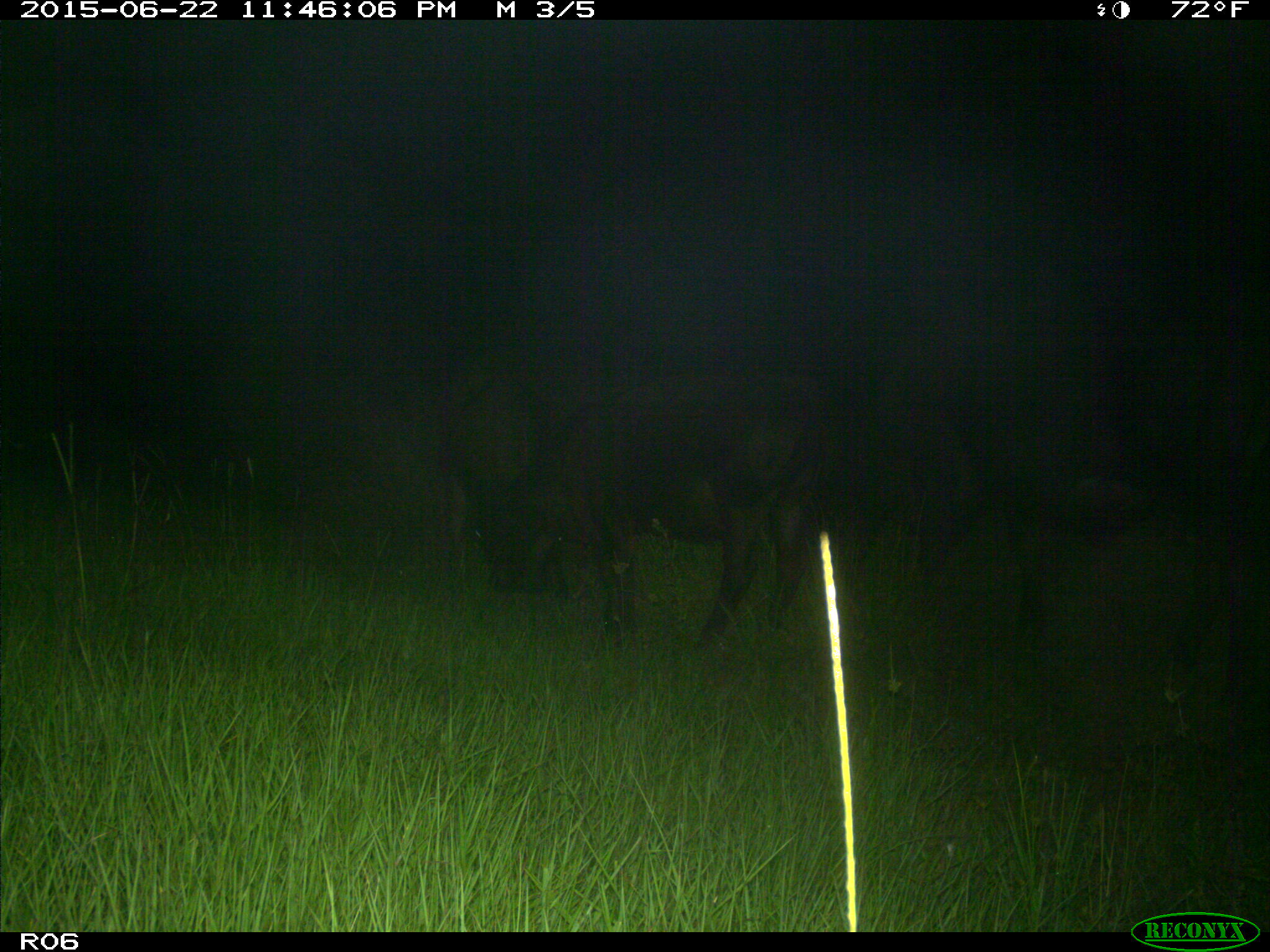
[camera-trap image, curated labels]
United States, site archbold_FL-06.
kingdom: Animalia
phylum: Chordata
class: Mammalia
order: Artiodactyla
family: Bovidae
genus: Bos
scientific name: Bos taurus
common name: domestic cow